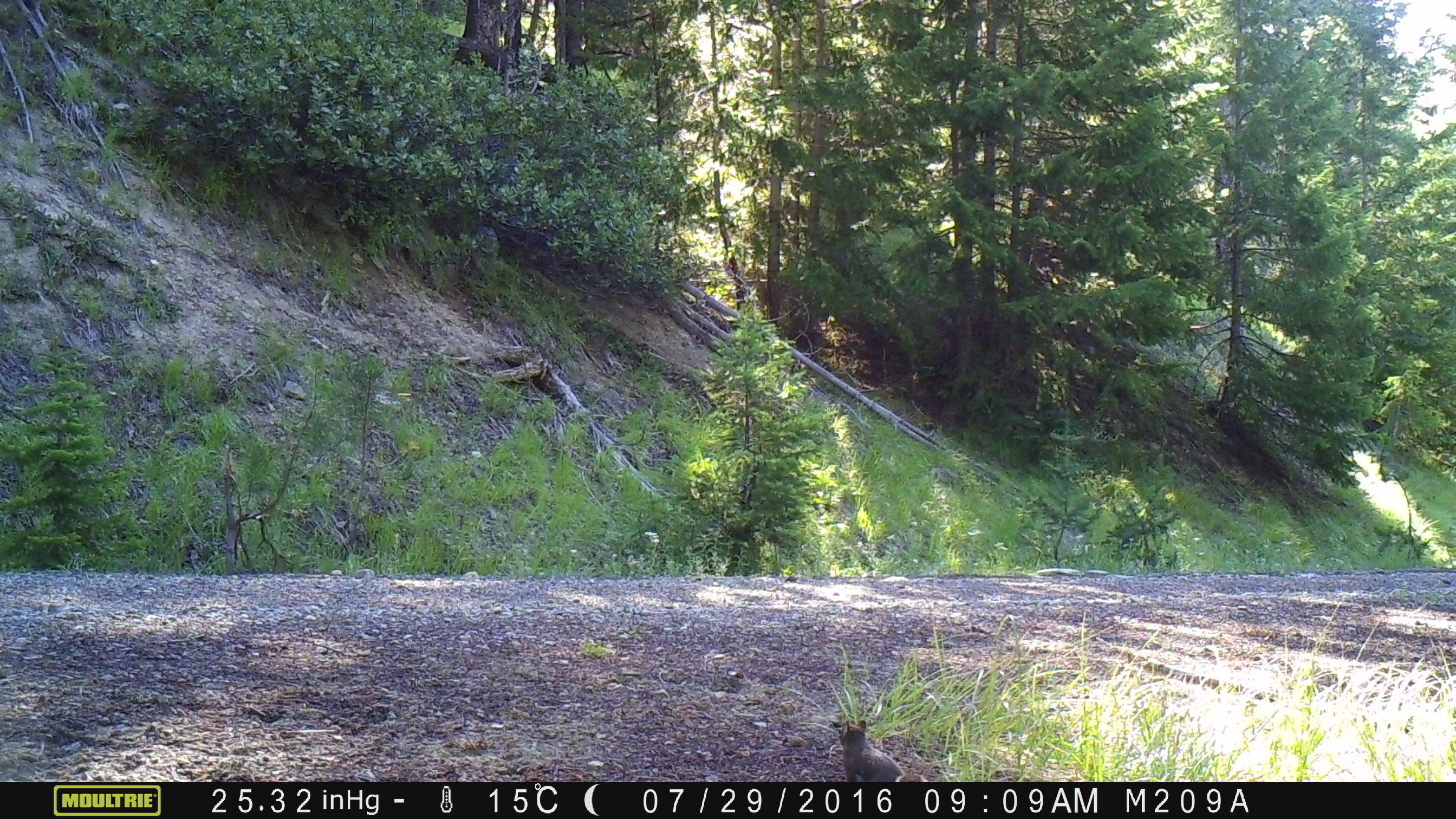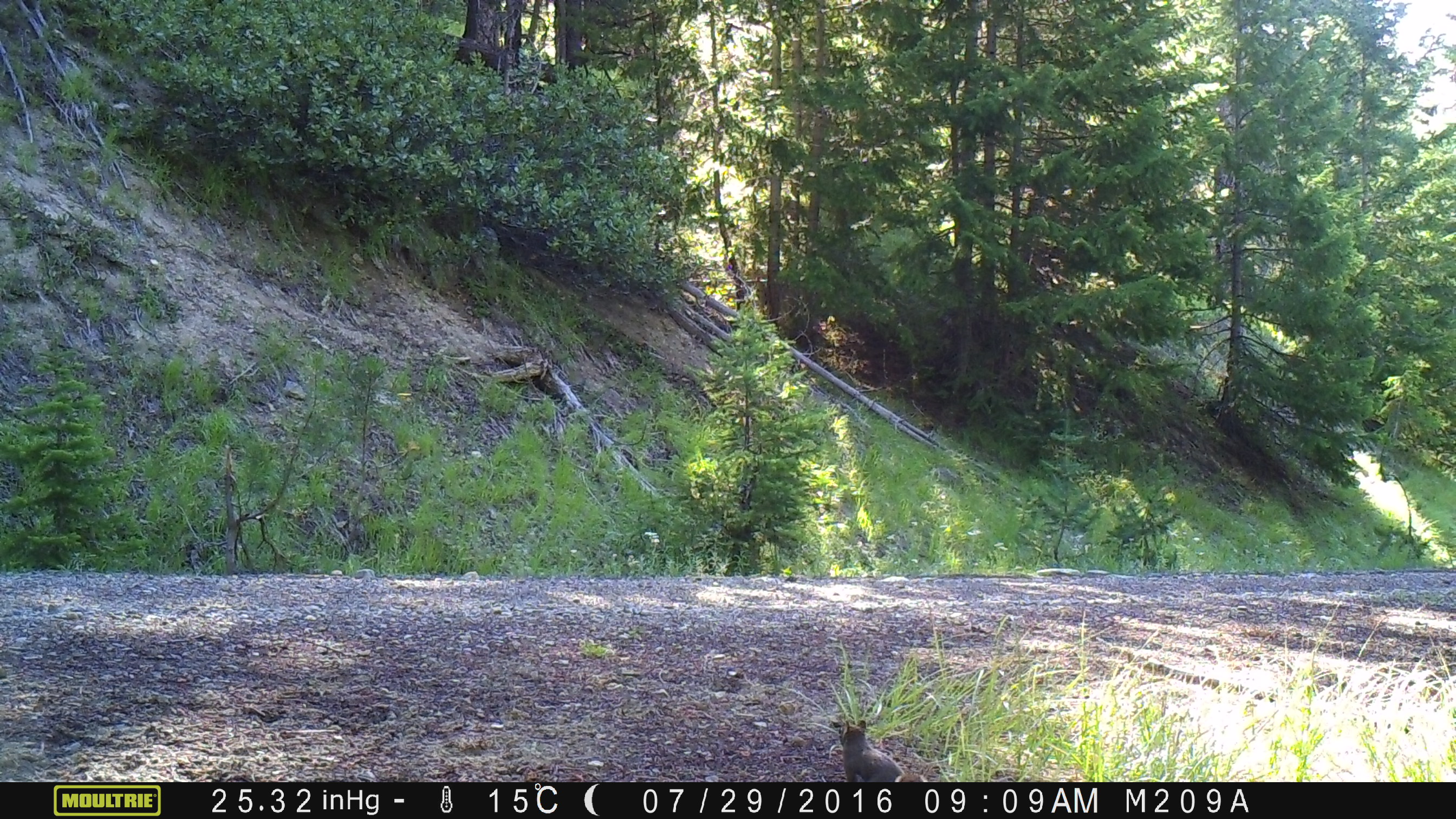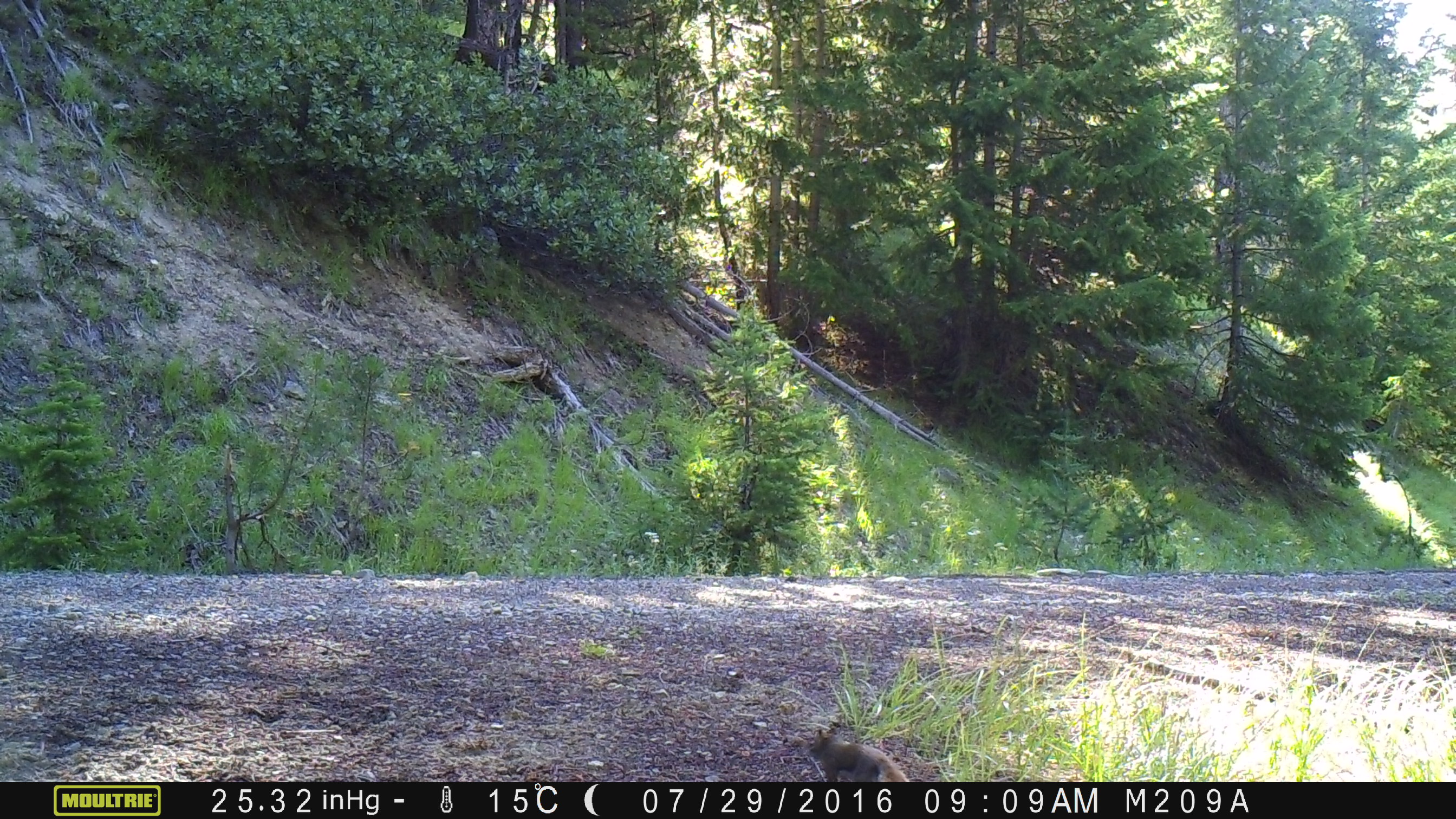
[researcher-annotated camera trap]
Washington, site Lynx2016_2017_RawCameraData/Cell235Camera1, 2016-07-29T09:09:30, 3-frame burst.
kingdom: Animalia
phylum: Chordata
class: Mammalia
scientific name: Mammalia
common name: small mammal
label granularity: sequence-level